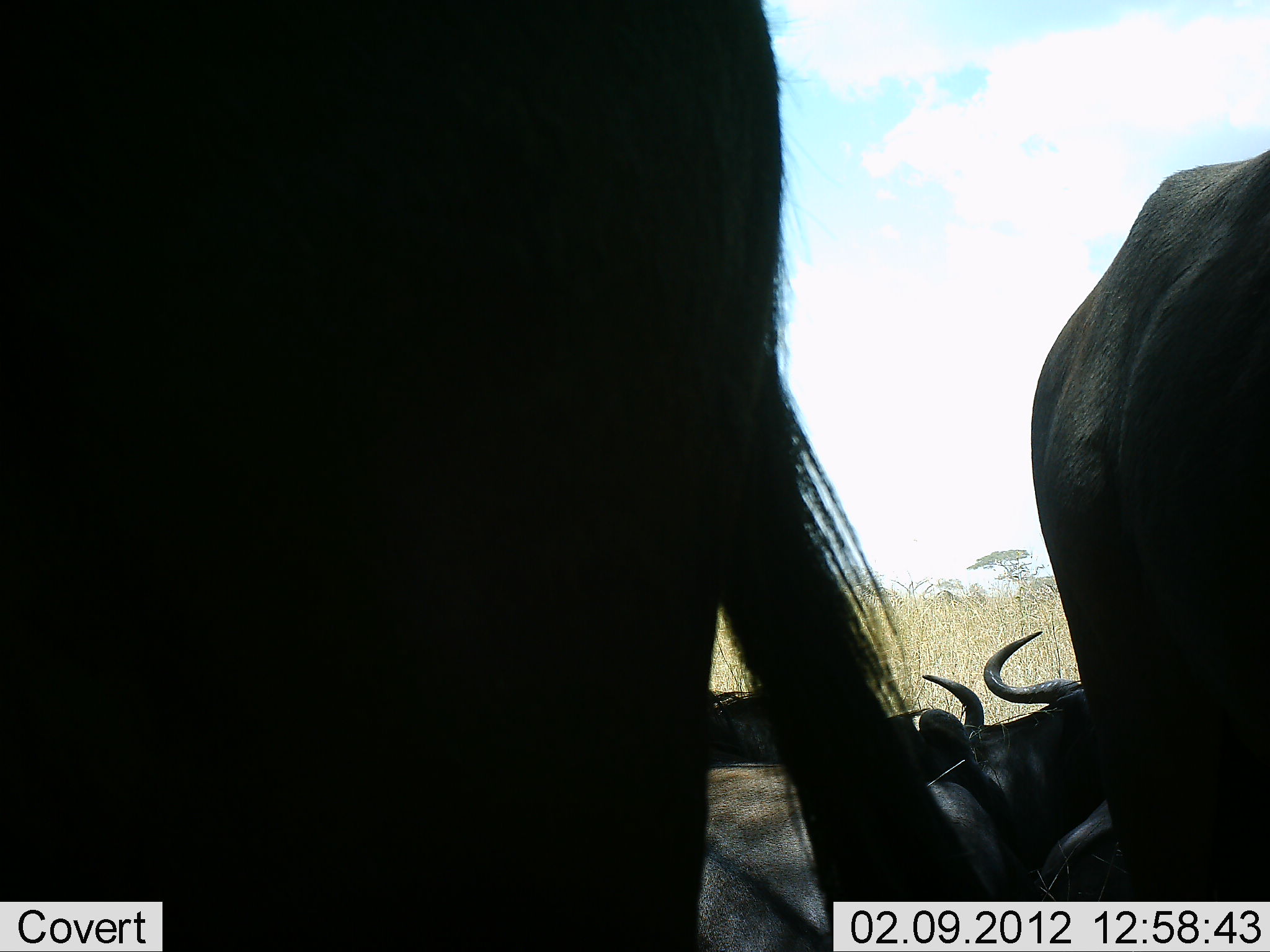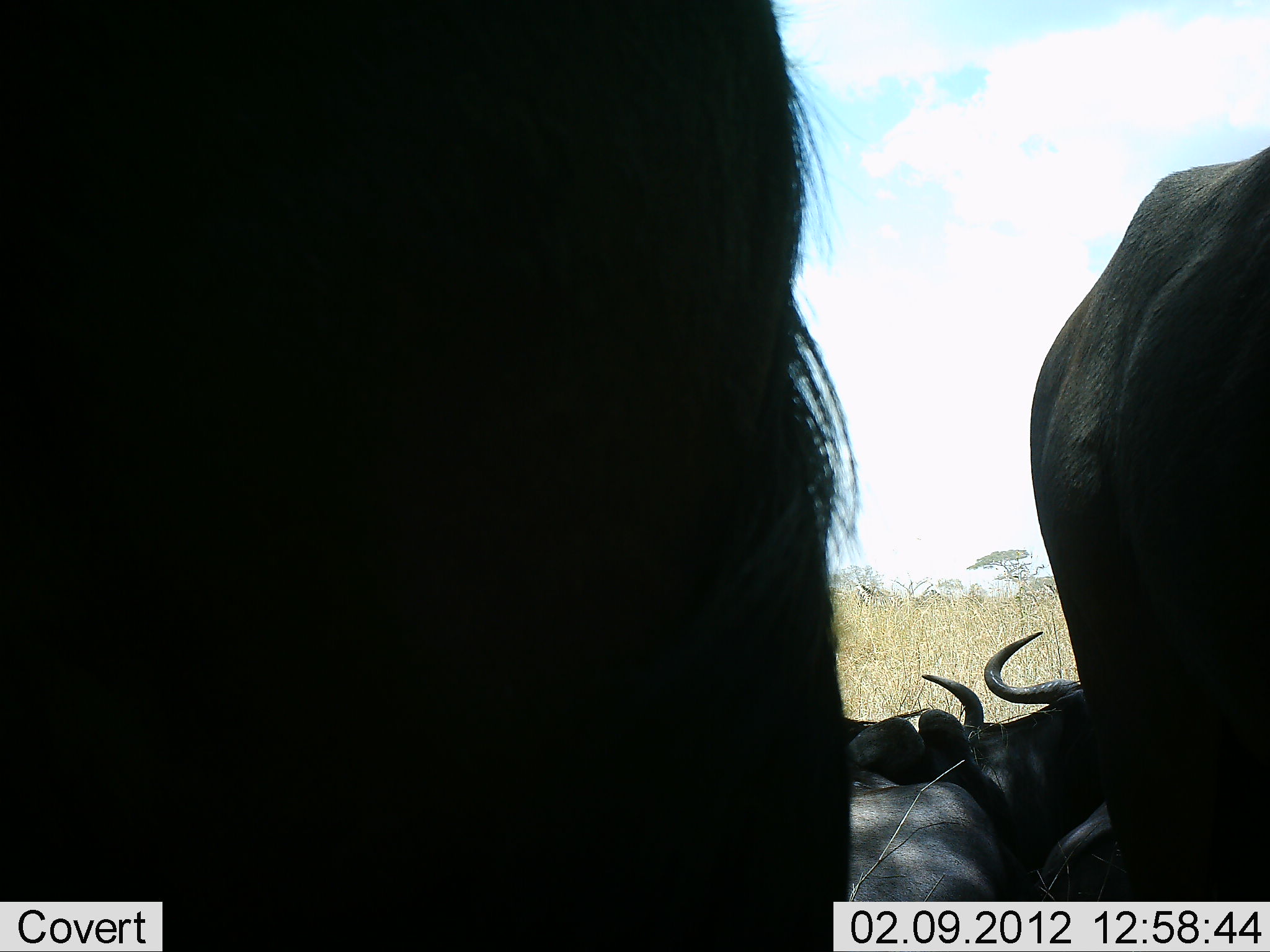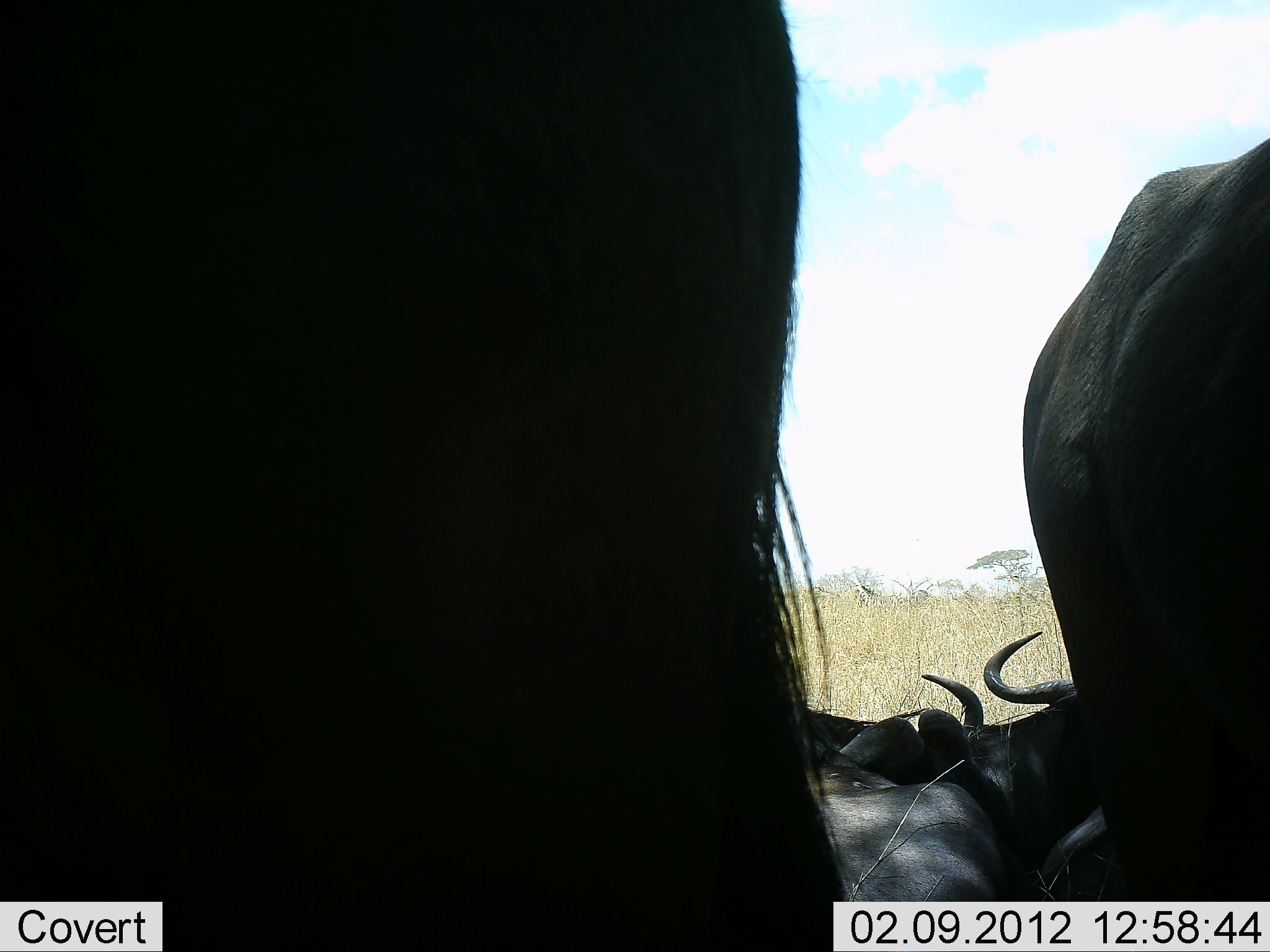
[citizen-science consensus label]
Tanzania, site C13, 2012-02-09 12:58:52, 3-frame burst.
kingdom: Animalia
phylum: Chordata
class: Mammalia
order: Artiodactyla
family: Bovidae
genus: Connochaetes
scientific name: Connochaetes taurinus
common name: blue wildebeest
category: wildebeest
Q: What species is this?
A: Wildebeest (blue wildebeest) (Connochaetes taurinus).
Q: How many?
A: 4.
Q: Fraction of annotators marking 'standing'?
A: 60%.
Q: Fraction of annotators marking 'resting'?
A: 93%.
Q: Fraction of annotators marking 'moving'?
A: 13%.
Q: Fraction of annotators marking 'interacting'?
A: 7%.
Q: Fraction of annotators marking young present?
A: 0%.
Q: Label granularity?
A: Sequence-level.